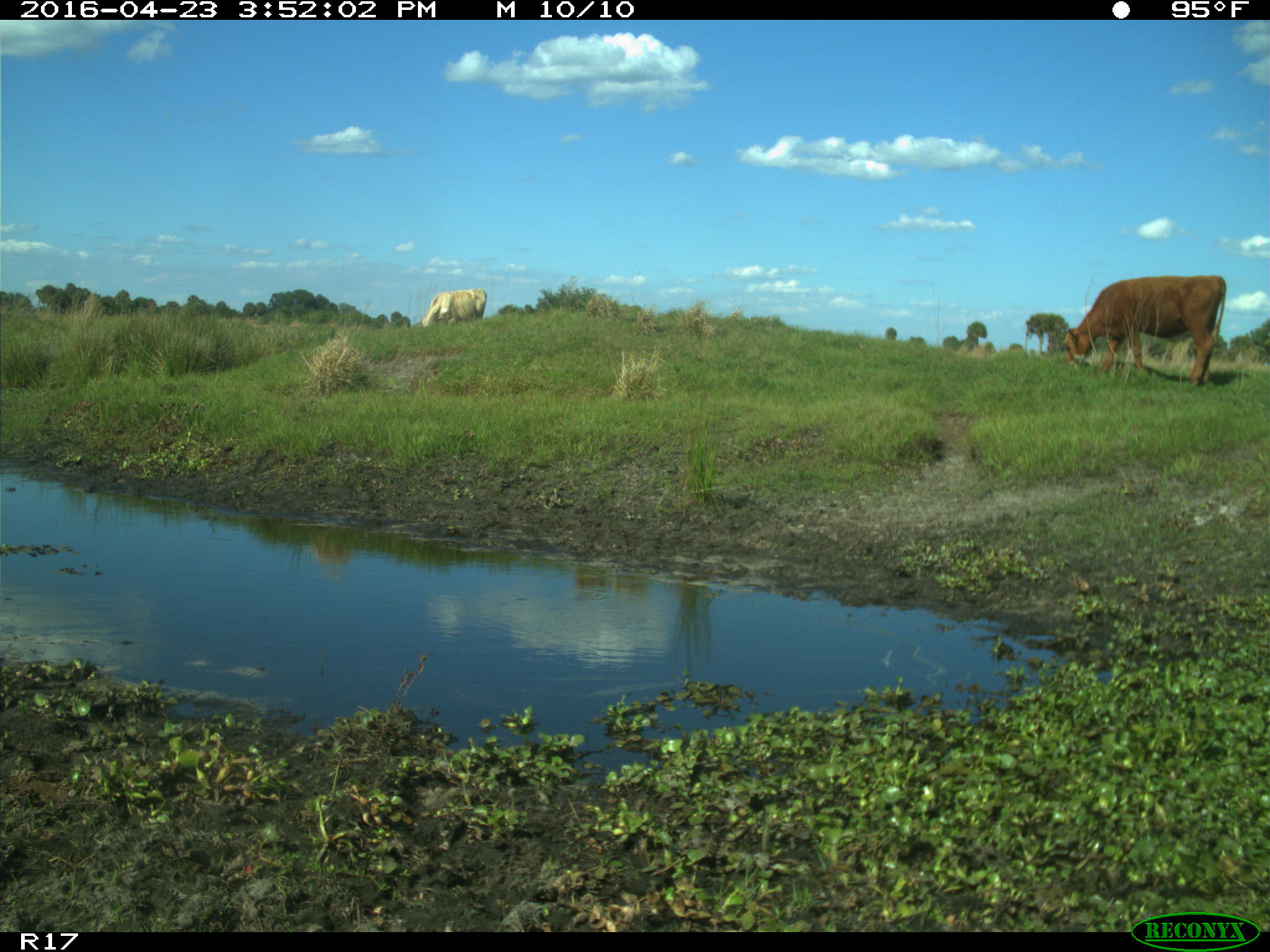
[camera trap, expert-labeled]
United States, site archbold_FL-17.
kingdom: Animalia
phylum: Chordata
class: Mammalia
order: Artiodactyla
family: Bovidae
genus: Bos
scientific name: Bos taurus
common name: domestic cow